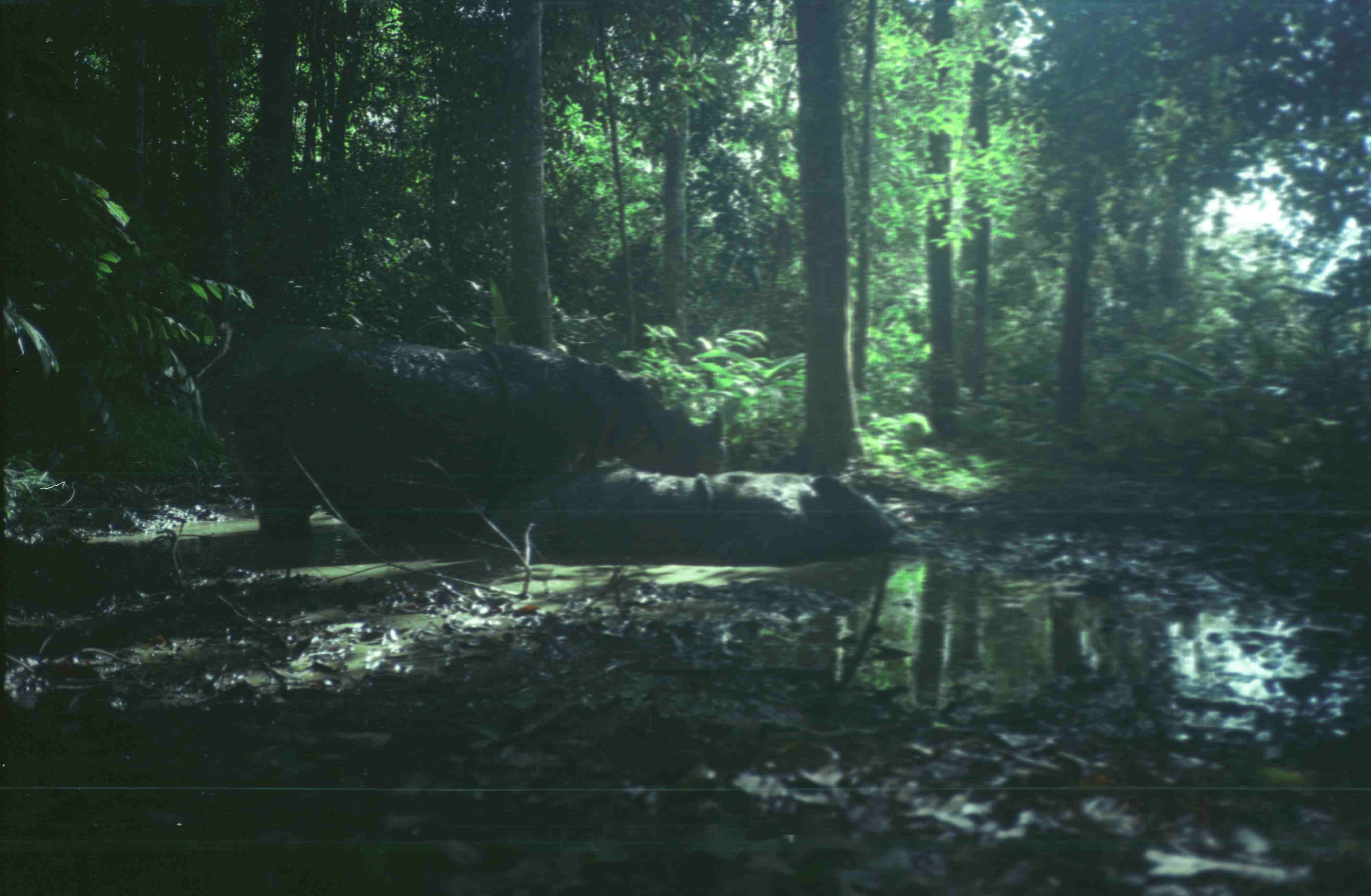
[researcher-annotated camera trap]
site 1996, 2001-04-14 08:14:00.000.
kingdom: Animalia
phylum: Chordata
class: Mammalia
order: Perissodactyla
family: Rhinocerotidae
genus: Dicerorhinus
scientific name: Dicerorhinus sumatrensis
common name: sumatran rhinoceros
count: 2